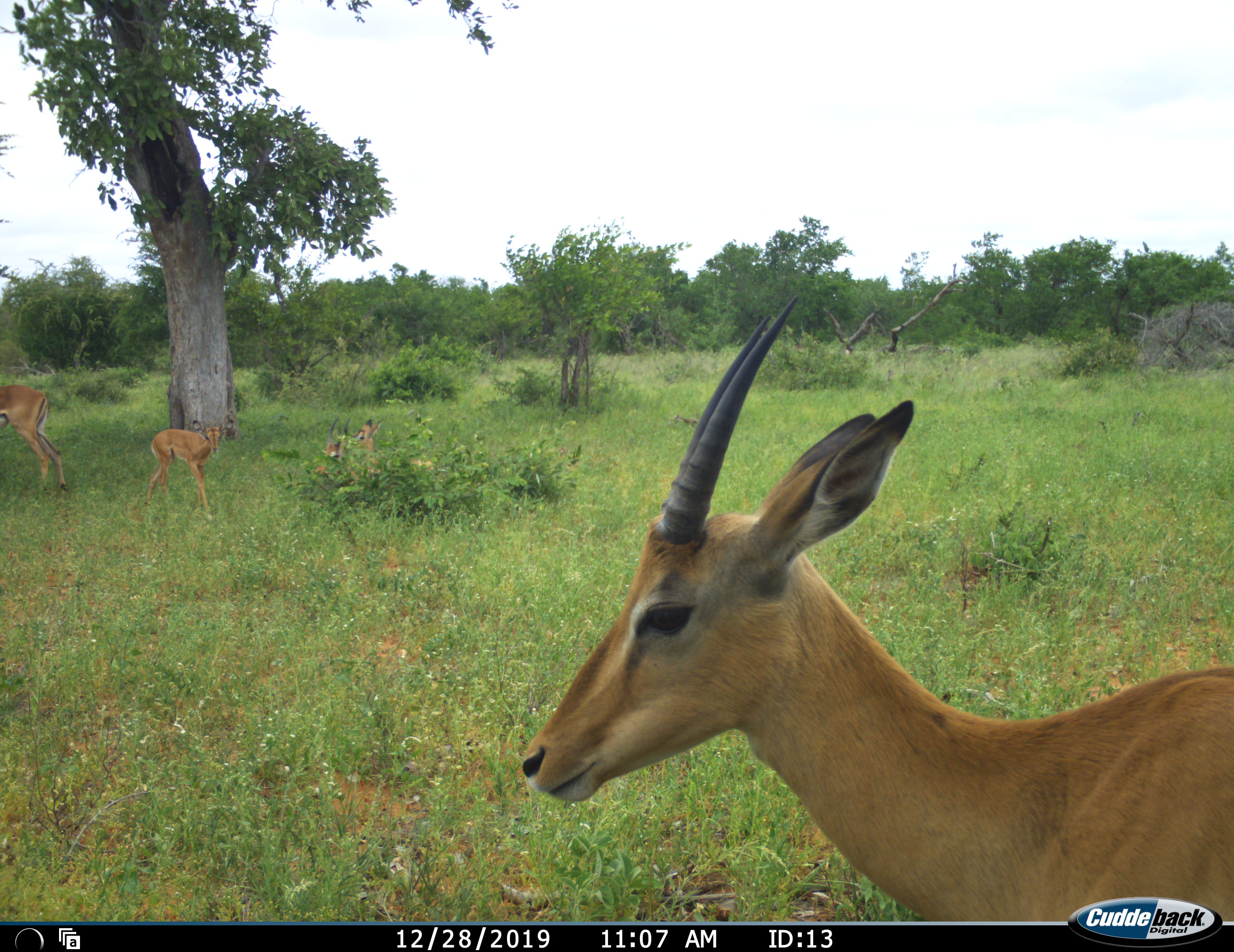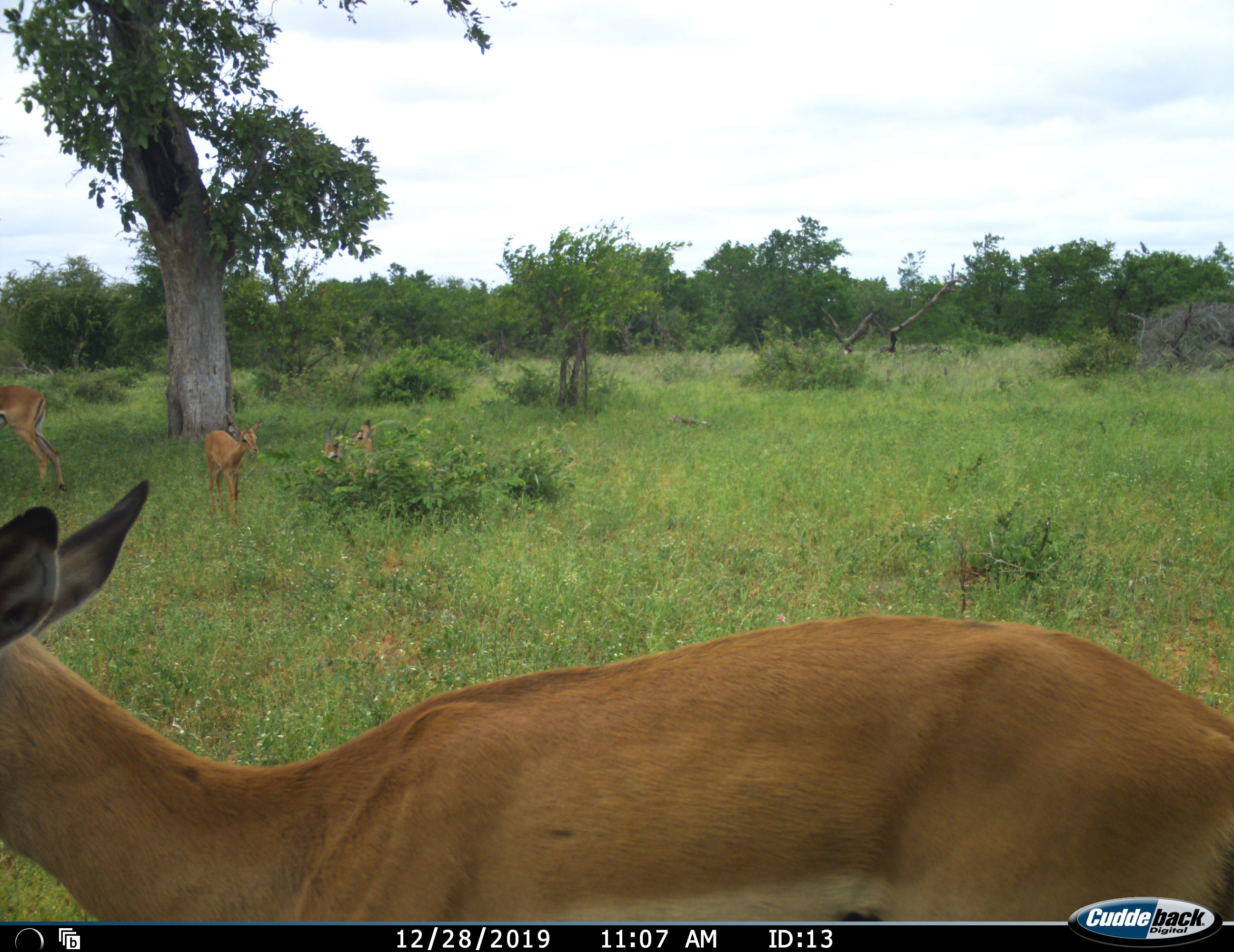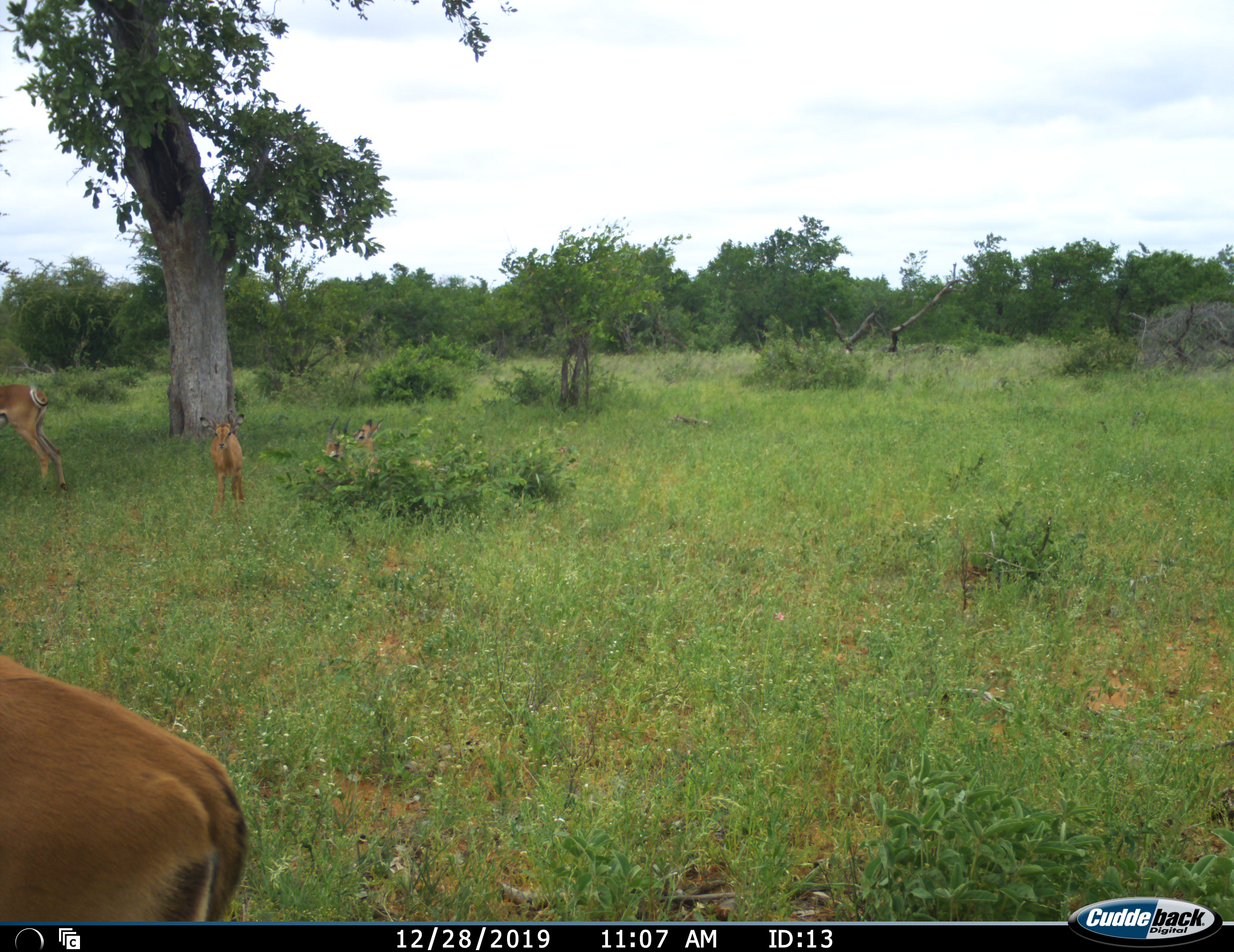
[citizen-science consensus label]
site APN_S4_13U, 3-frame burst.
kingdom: Animalia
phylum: Chordata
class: Mammalia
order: Artiodactyla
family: Bovidae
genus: Aepyceros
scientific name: Aepyceros melampus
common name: impala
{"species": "impala (Aepyceros melampus)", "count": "4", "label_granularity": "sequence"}